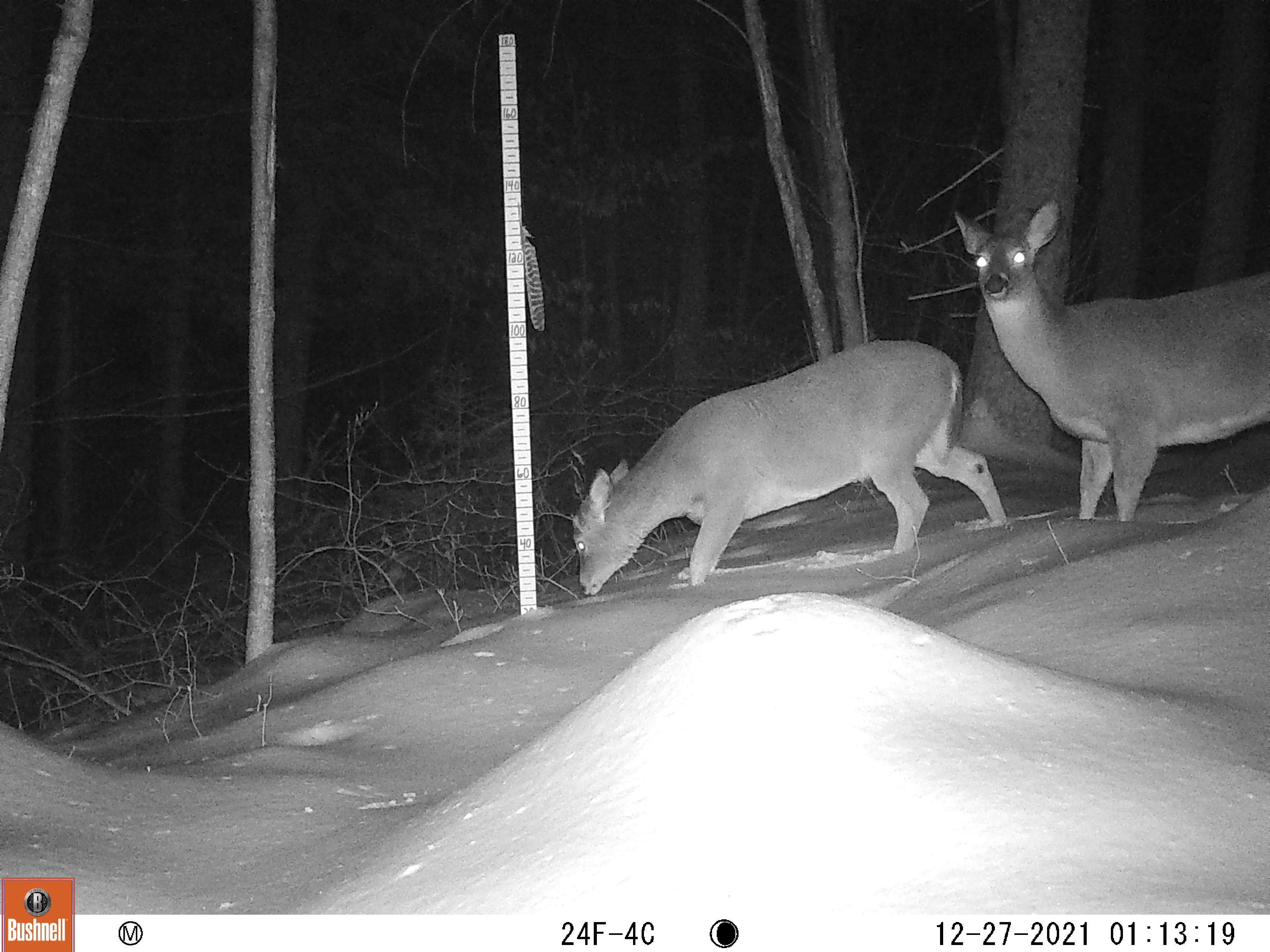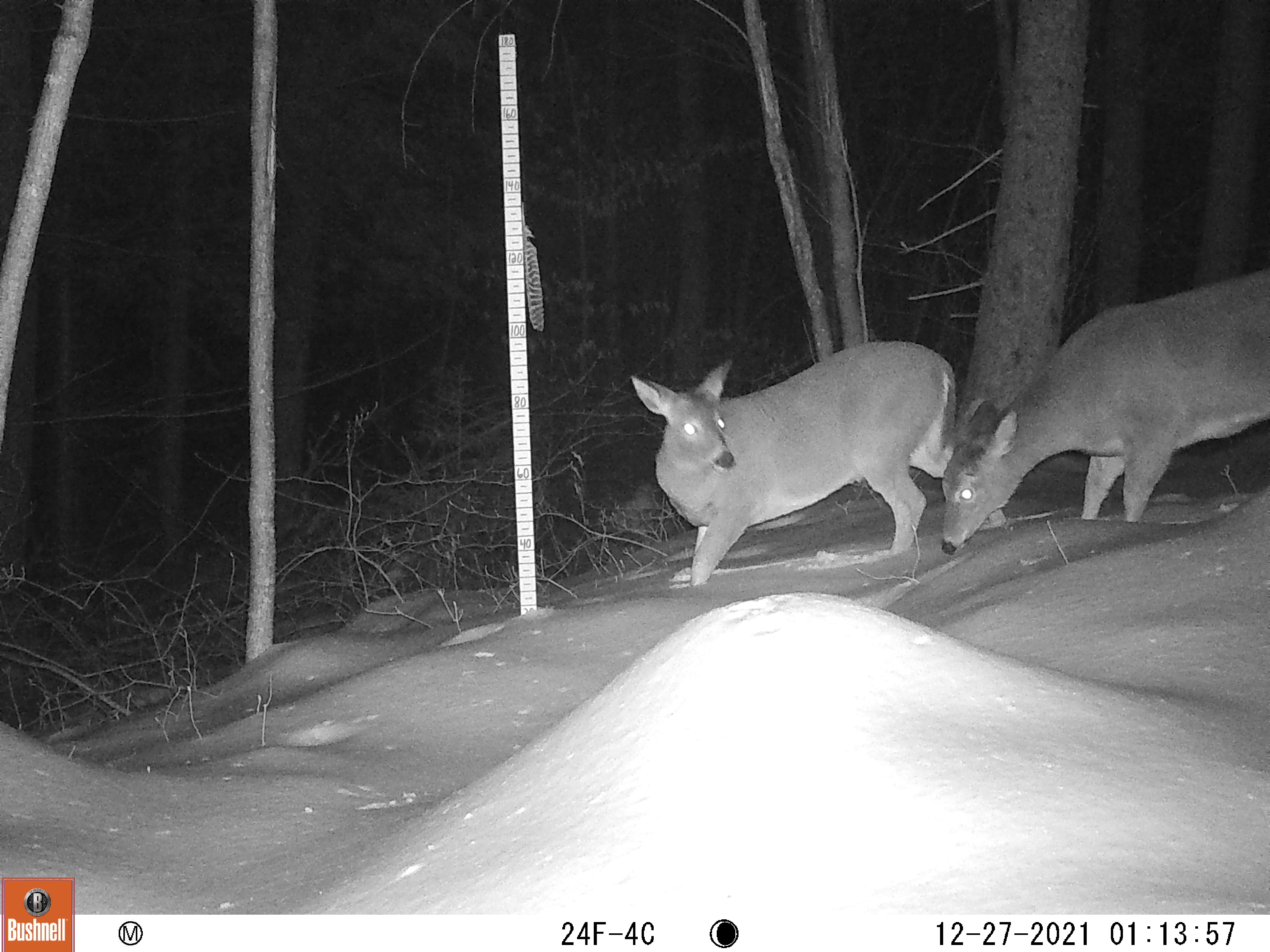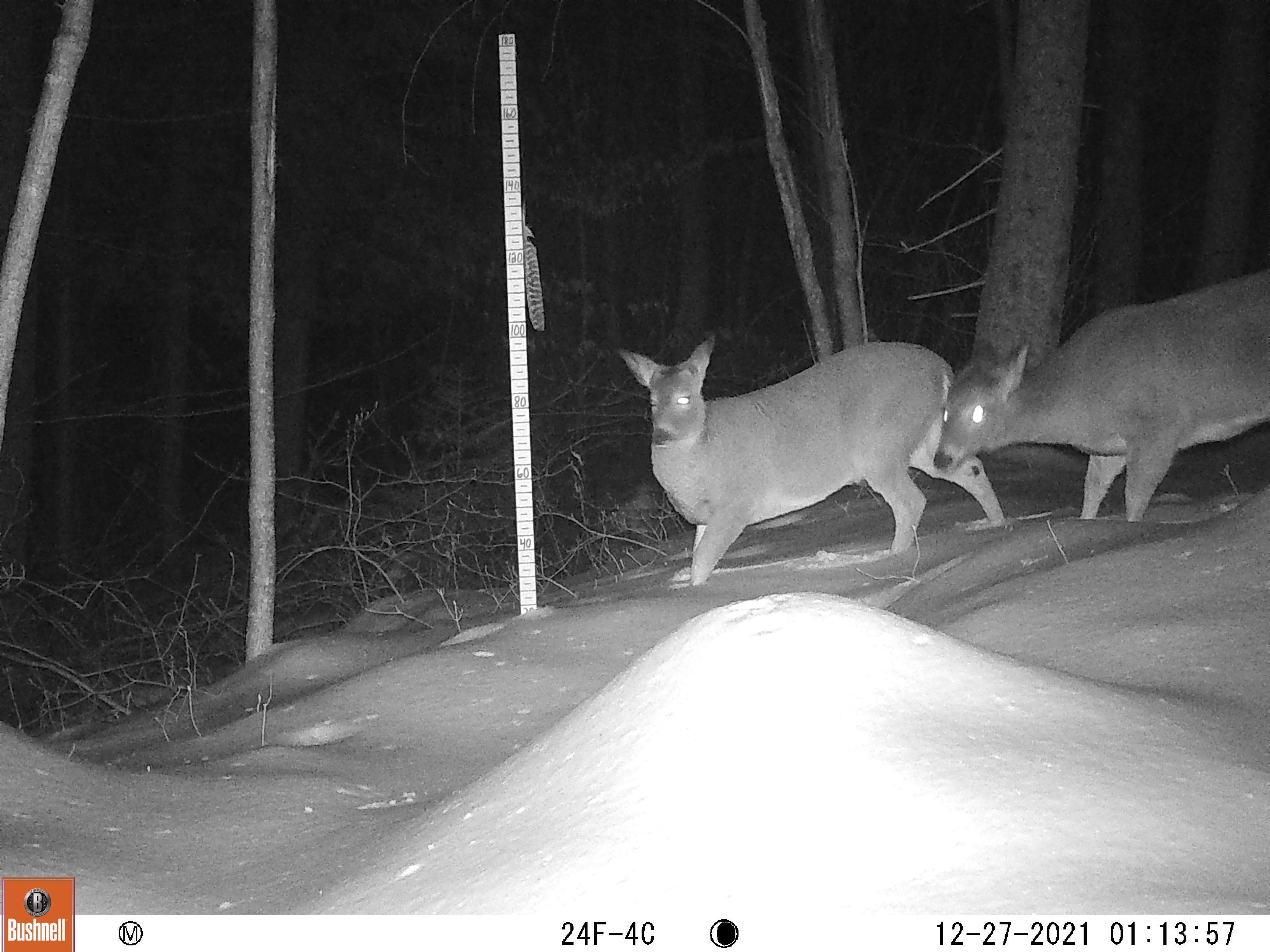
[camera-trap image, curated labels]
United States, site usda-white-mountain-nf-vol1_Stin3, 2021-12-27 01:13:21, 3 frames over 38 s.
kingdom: Animalia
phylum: Chordata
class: Mammalia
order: Artiodactyla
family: Cervidae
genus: Odocoileus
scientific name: Odocoileus virginianus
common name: white-tailed deer